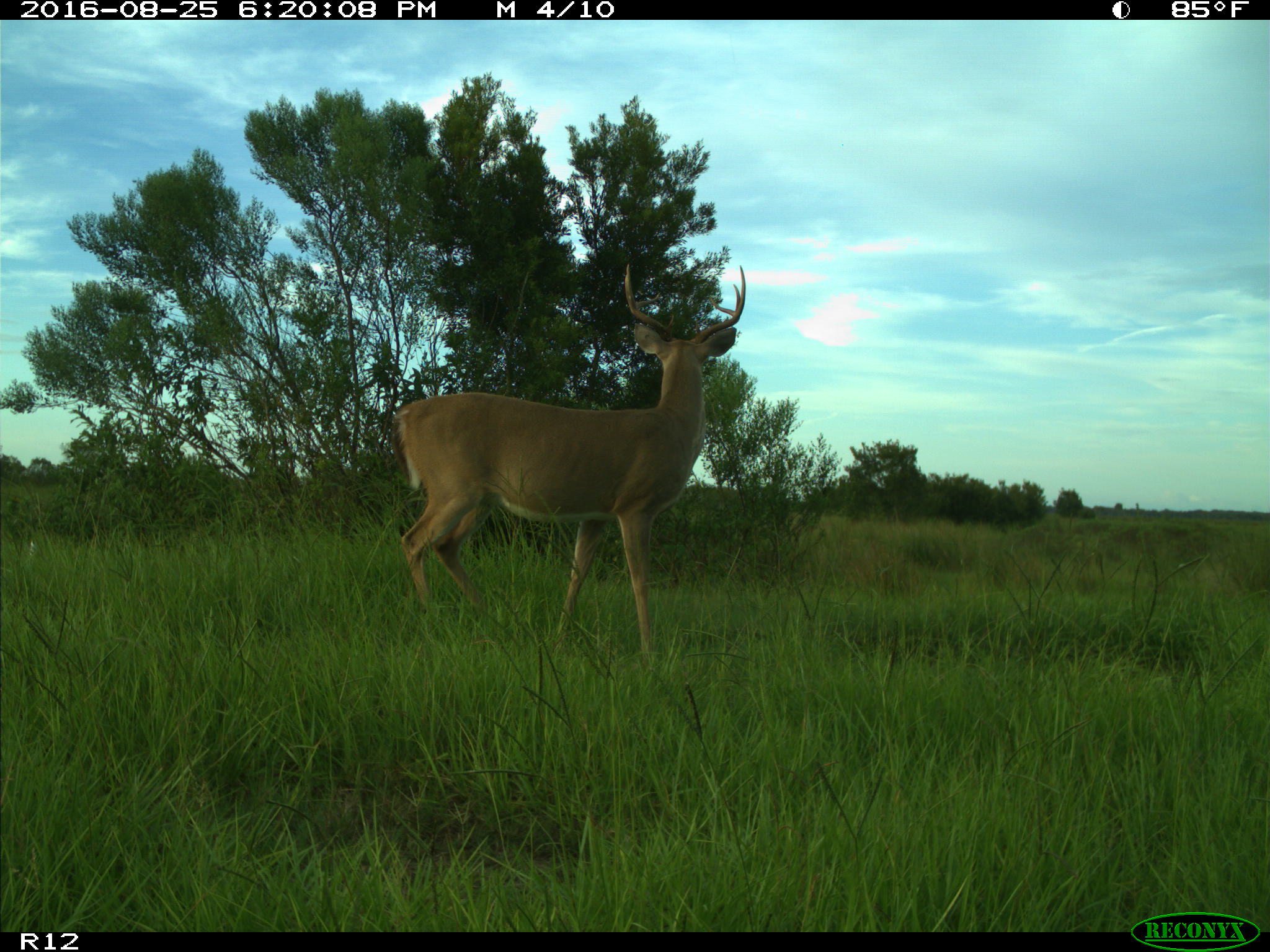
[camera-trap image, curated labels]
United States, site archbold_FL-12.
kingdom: Animalia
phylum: Chordata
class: Mammalia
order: Artiodactyla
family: Cervidae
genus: Odocoileus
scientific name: Odocoileus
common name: deer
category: unidentified deer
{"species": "unidentified deer (deer) (Odocoileus)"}